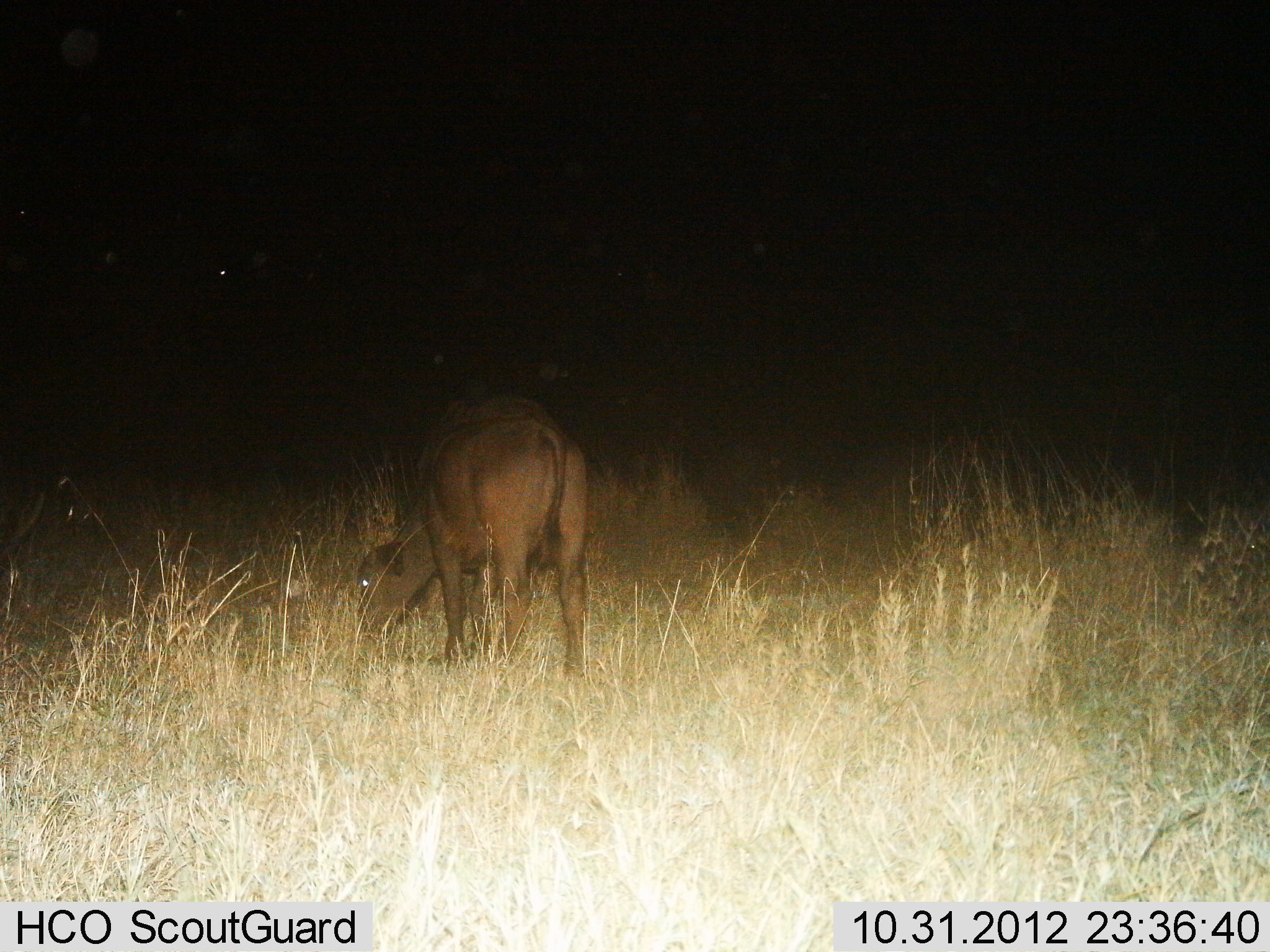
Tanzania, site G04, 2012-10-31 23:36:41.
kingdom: Animalia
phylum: Chordata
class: Mammalia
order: Artiodactyla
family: Bovidae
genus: Syncerus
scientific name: Syncerus caffer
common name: cape buffalo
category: buffalo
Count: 1.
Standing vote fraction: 20%.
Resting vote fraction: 0%.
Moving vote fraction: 0%.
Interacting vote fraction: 0%.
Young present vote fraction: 20%.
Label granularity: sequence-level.